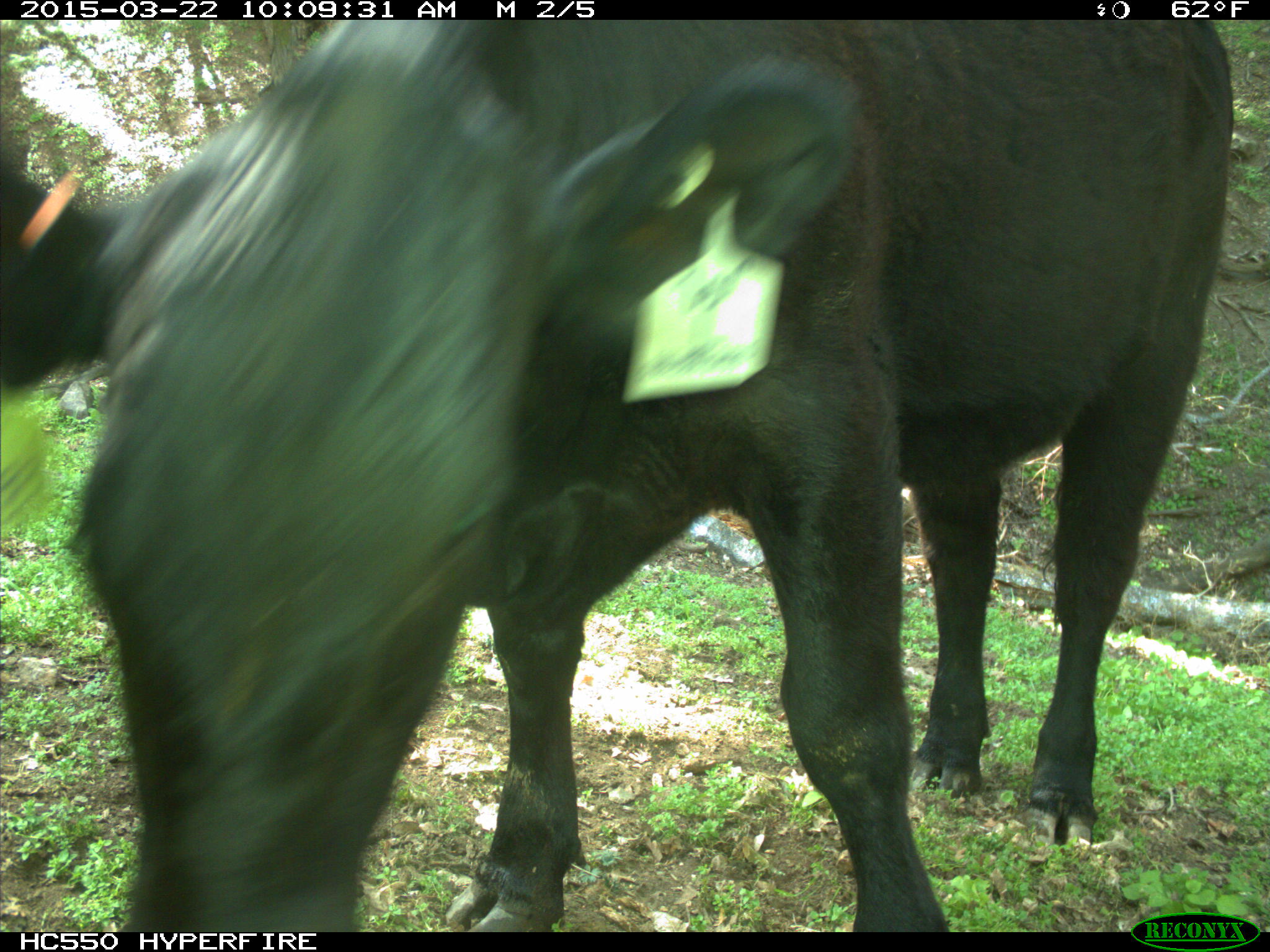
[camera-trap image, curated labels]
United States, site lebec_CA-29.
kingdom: Animalia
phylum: Chordata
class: Mammalia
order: Artiodactyla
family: Bovidae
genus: Bos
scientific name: Bos taurus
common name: domestic cow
Bos taurus (domestic cow).